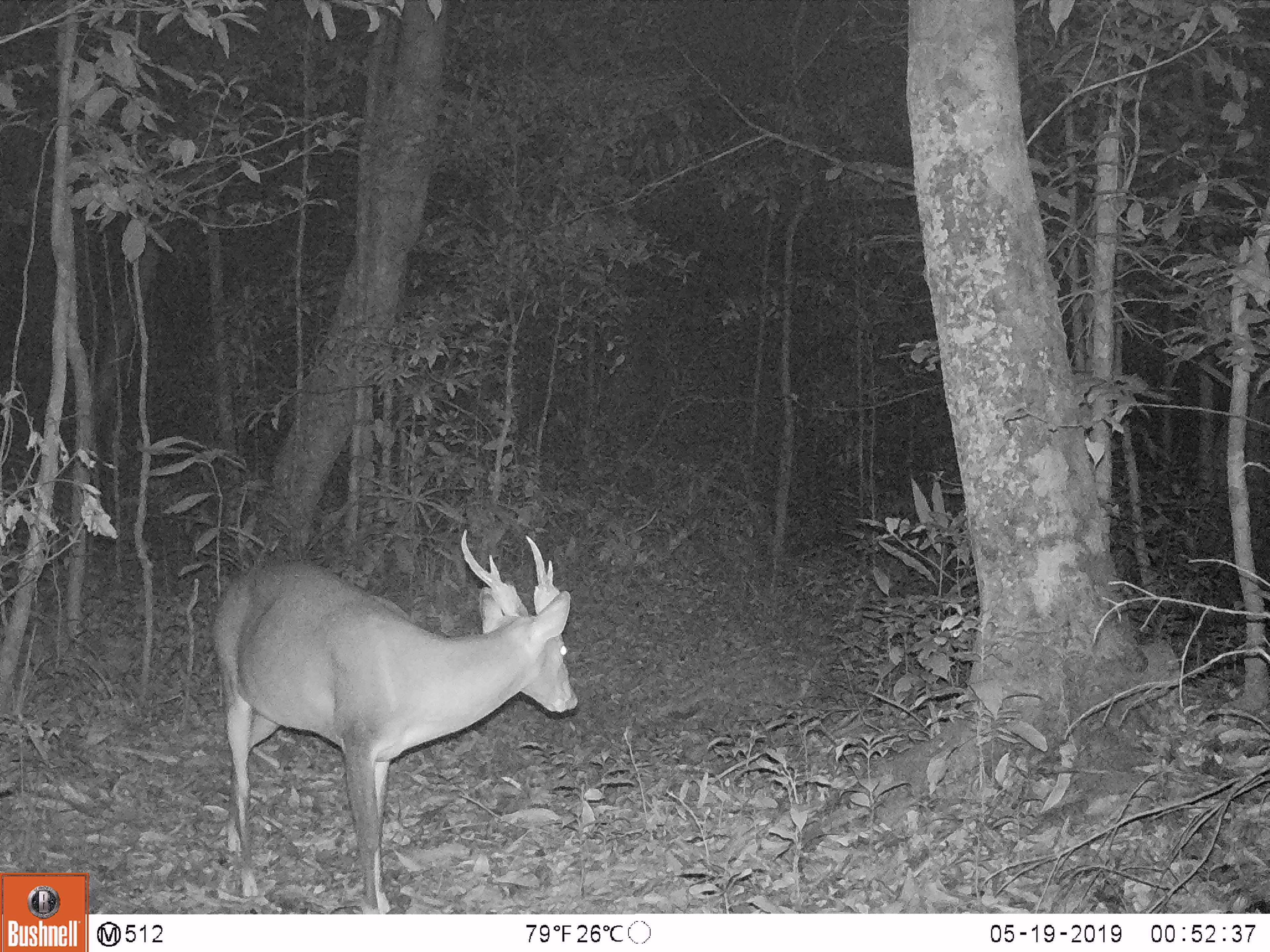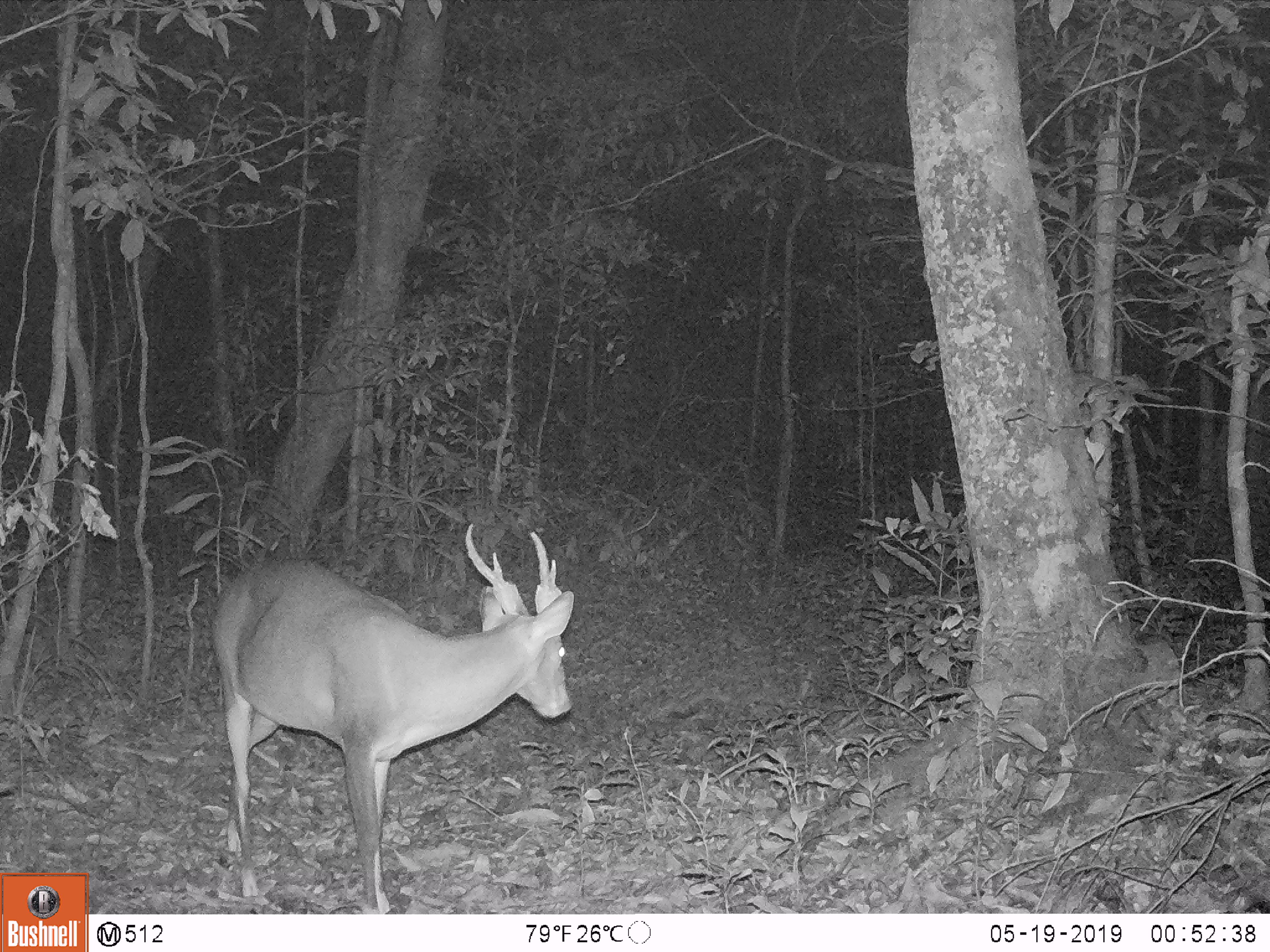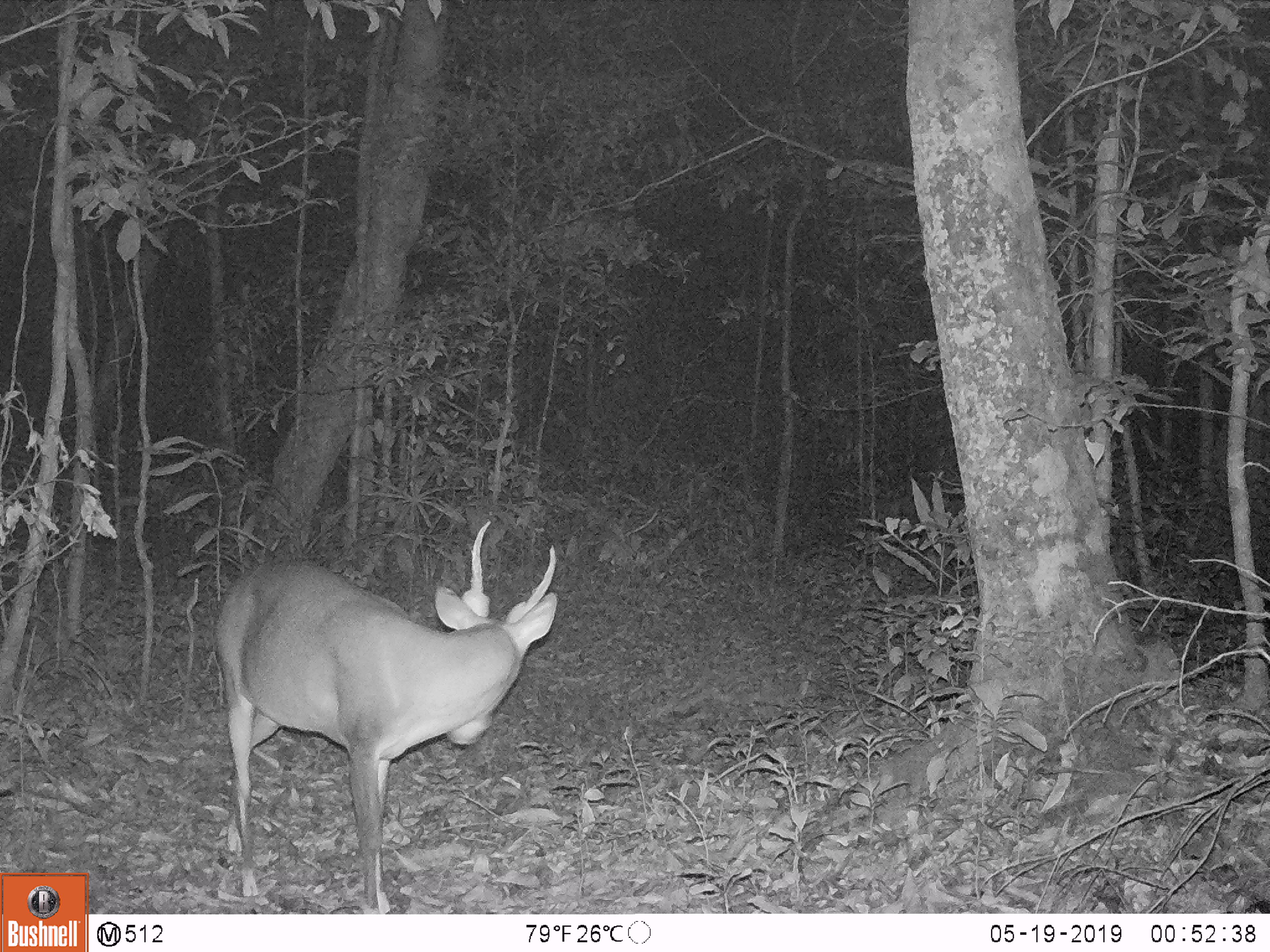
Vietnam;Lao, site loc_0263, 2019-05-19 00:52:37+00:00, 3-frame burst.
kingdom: Animalia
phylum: Chordata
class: Mammalia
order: Artiodactyla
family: Cervidae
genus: Muntiacus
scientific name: Muntiacus vuquangensis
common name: large-antlered muntjac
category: large antlered muntjac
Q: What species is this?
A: Large antlered muntjac (large-antlered muntjac) (Muntiacus vuquangensis).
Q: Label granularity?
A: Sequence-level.